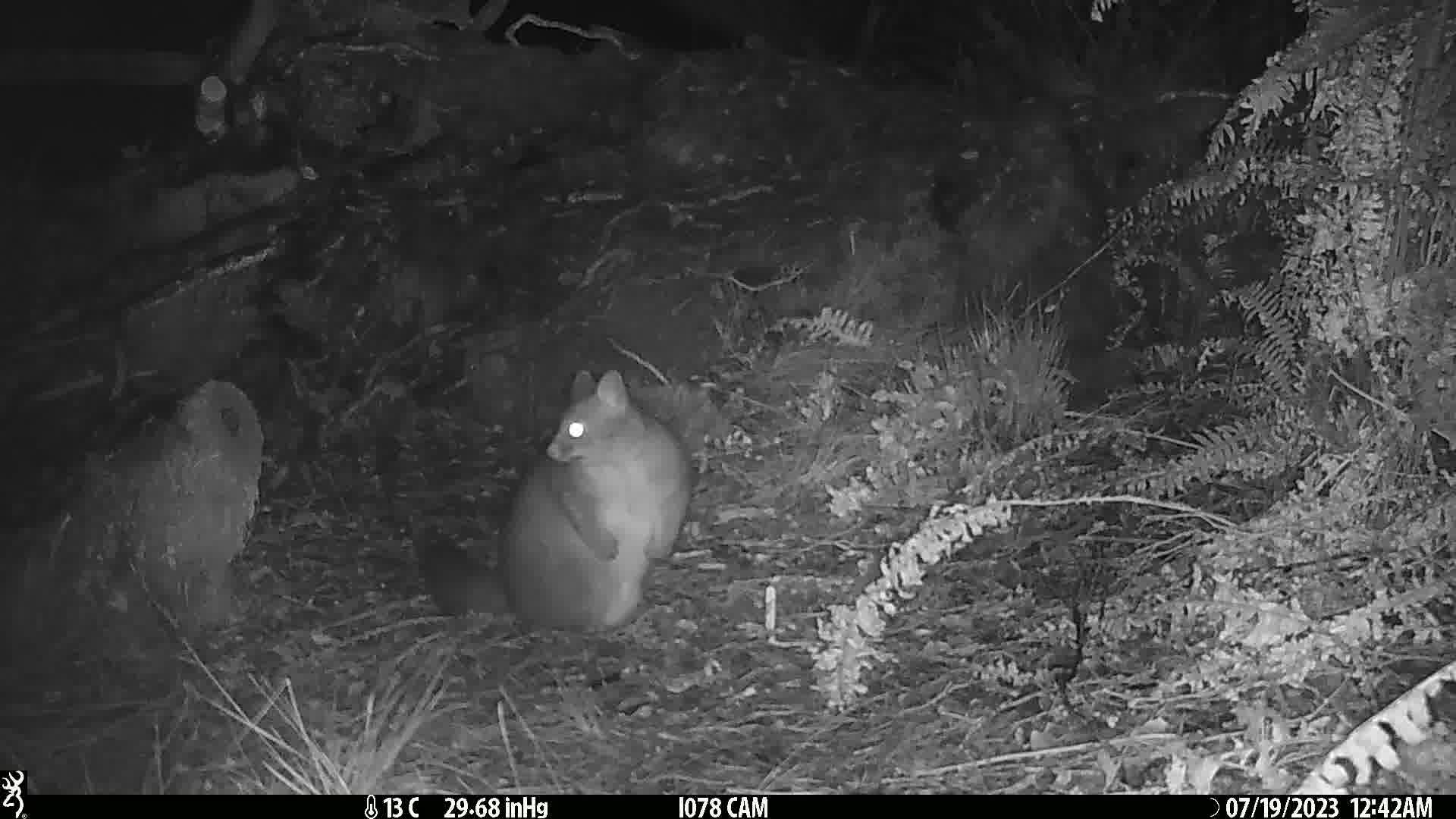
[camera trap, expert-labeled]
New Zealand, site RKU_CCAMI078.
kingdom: Animalia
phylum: Chordata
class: Mammalia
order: Diprotodontia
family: Phalangeridae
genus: Trichosurus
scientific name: Trichosurus vulpecula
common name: common brushtail possum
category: possum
Possum (common brushtail possum) (Trichosurus vulpecula).